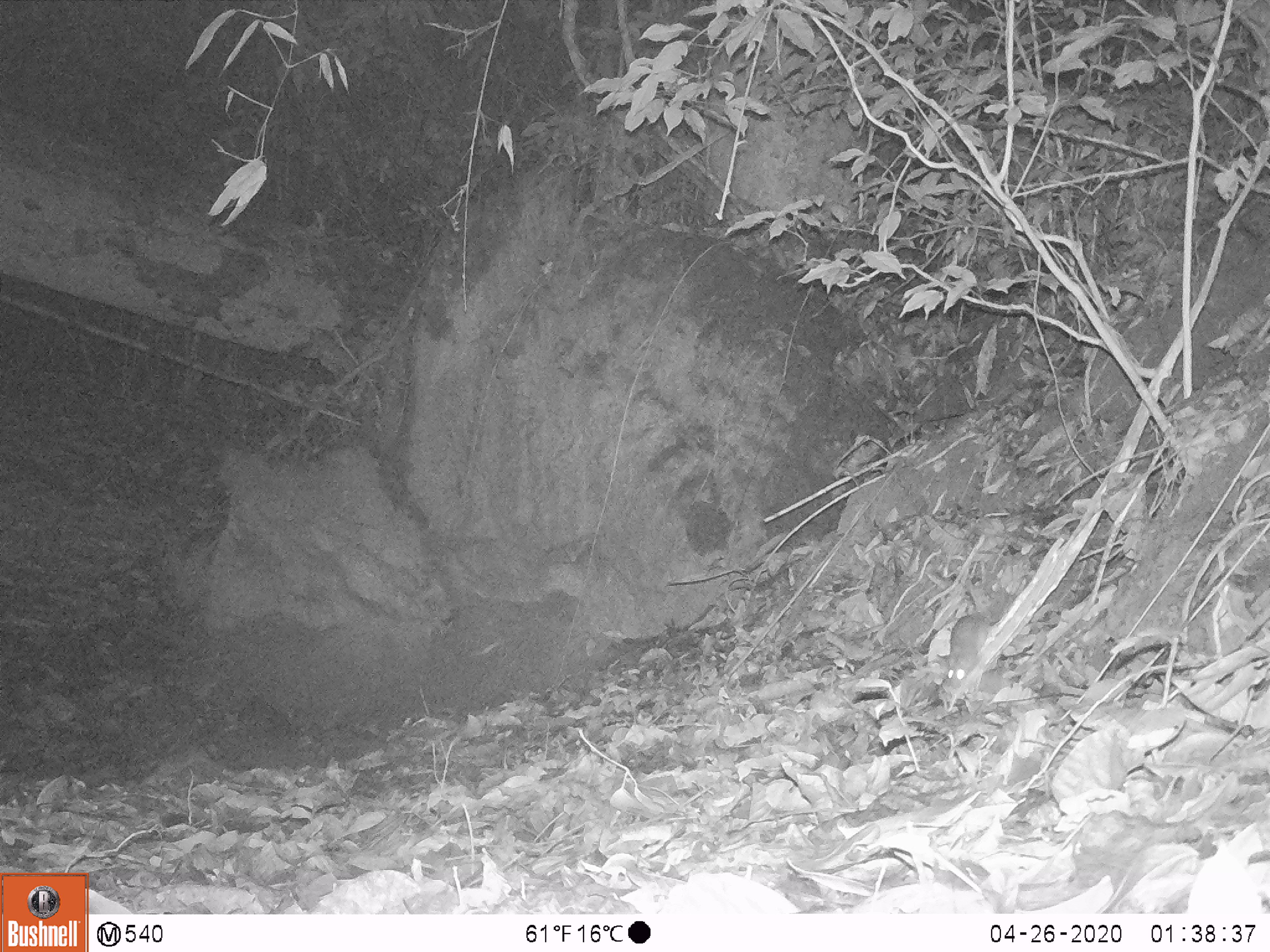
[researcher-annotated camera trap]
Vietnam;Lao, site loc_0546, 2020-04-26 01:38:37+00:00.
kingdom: Animalia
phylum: Chordata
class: Mammalia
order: Rodentia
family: Muridae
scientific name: Muridae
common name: old-world mice and rats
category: unidentified murid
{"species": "unidentified murid (old-world mice and rats) (Muridae)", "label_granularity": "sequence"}